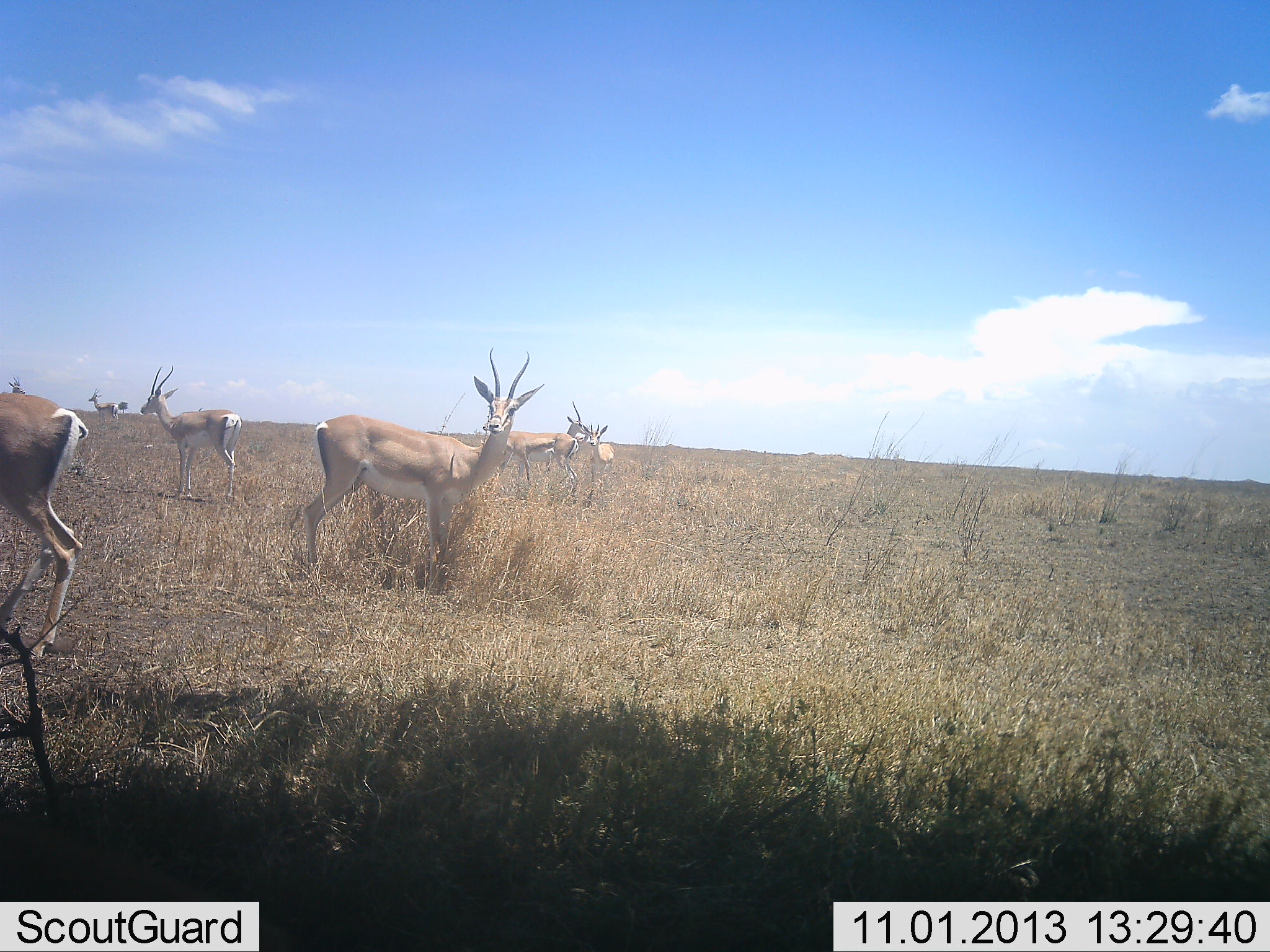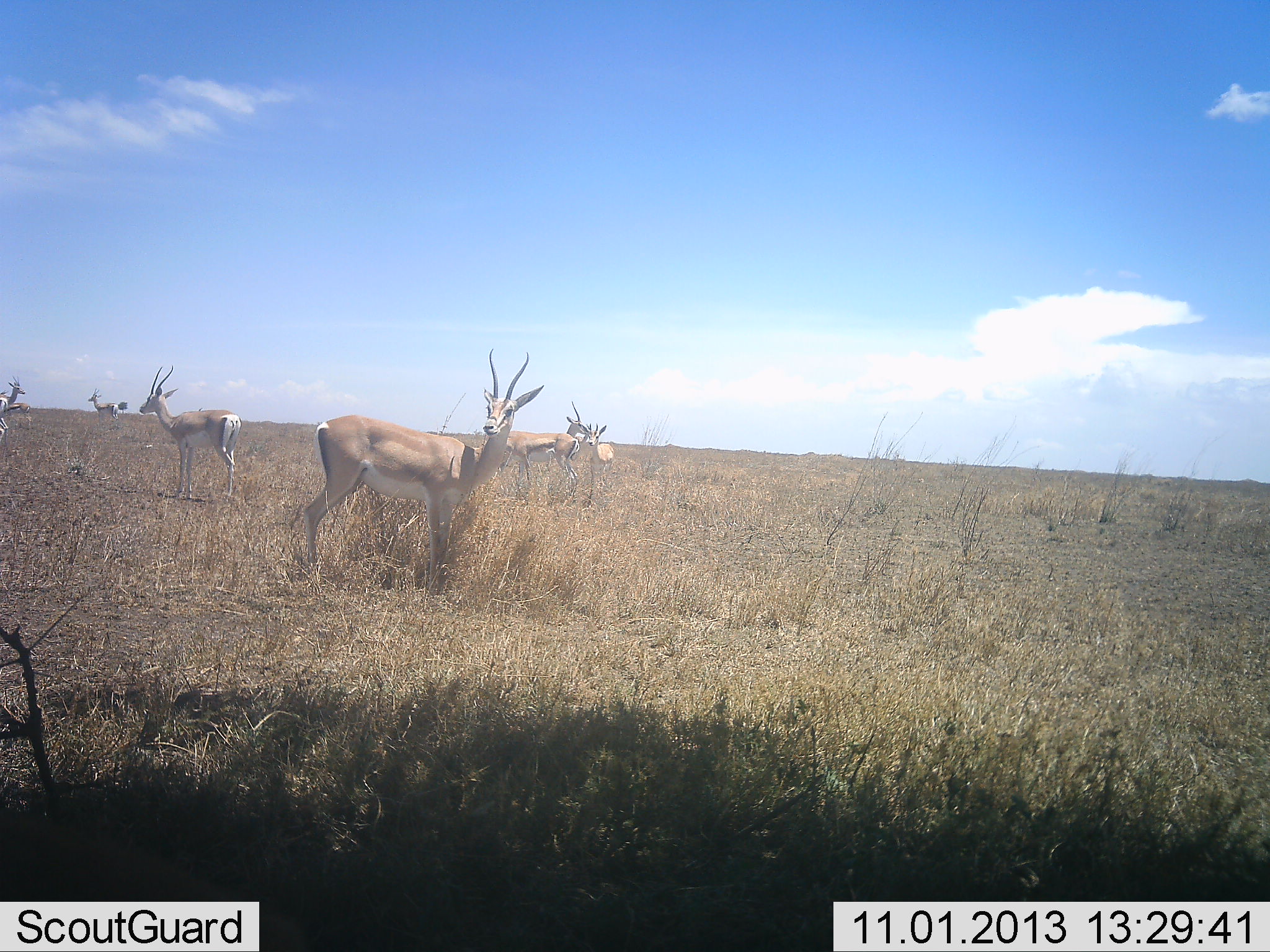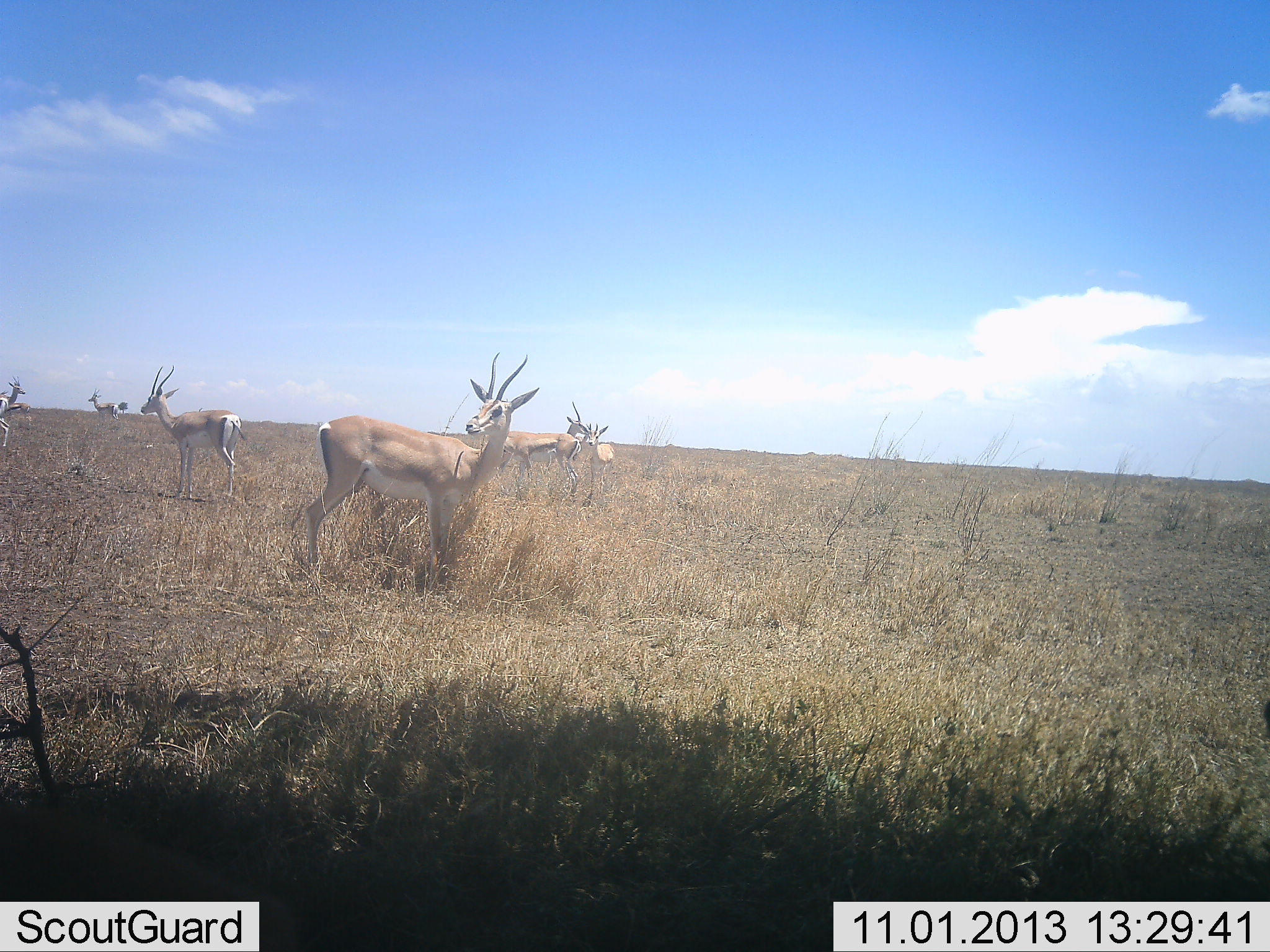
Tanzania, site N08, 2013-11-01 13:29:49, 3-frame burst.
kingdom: Animalia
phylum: Chordata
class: Mammalia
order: Artiodactyla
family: Bovidae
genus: Nanger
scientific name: Nanger granti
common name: grant's gazelle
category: gazellegrants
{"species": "gazellegrants (grant's gazelle) (Nanger granti)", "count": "7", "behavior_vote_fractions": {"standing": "91%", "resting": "18%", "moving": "55%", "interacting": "5%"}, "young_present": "5%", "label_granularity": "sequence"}